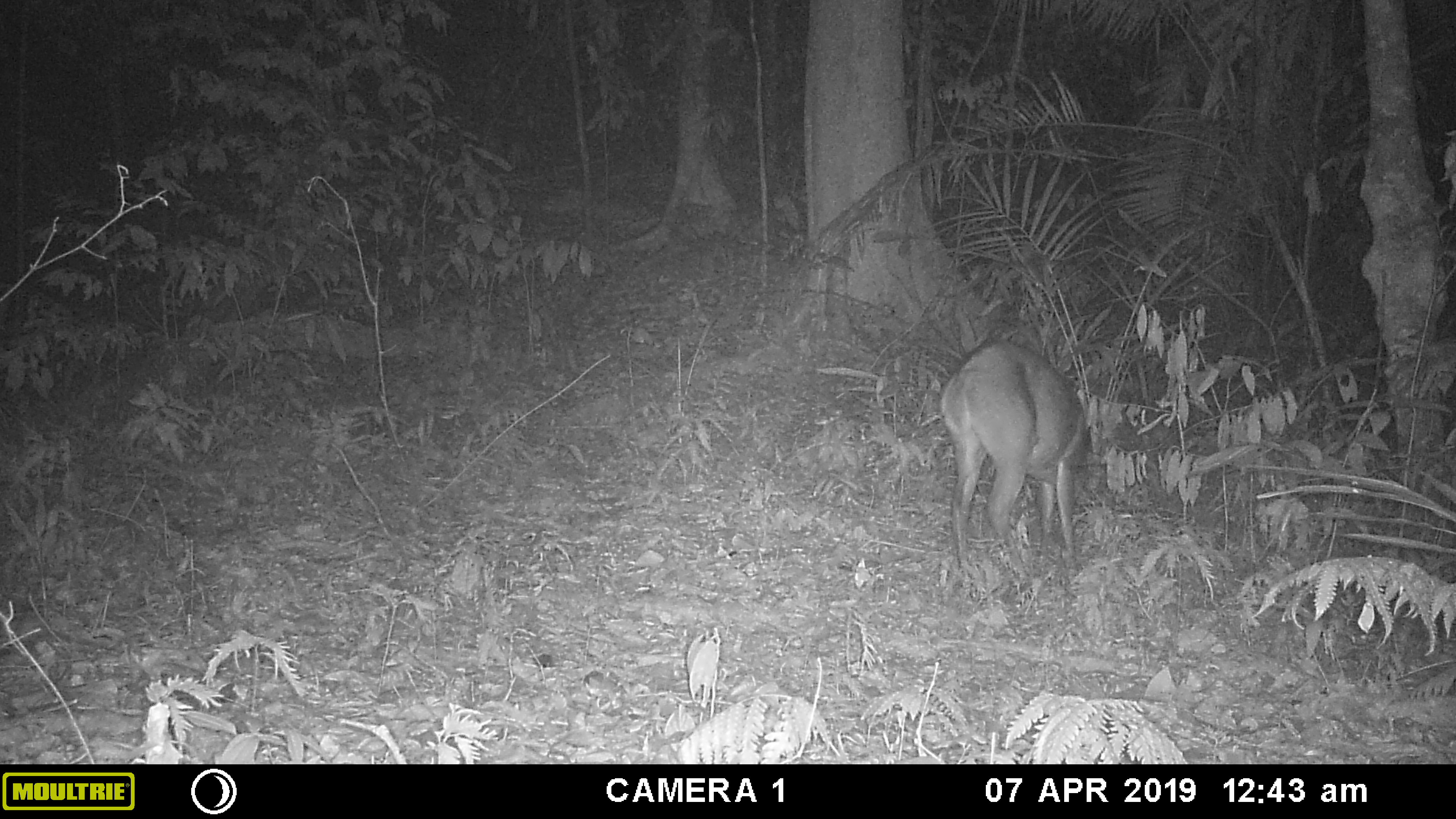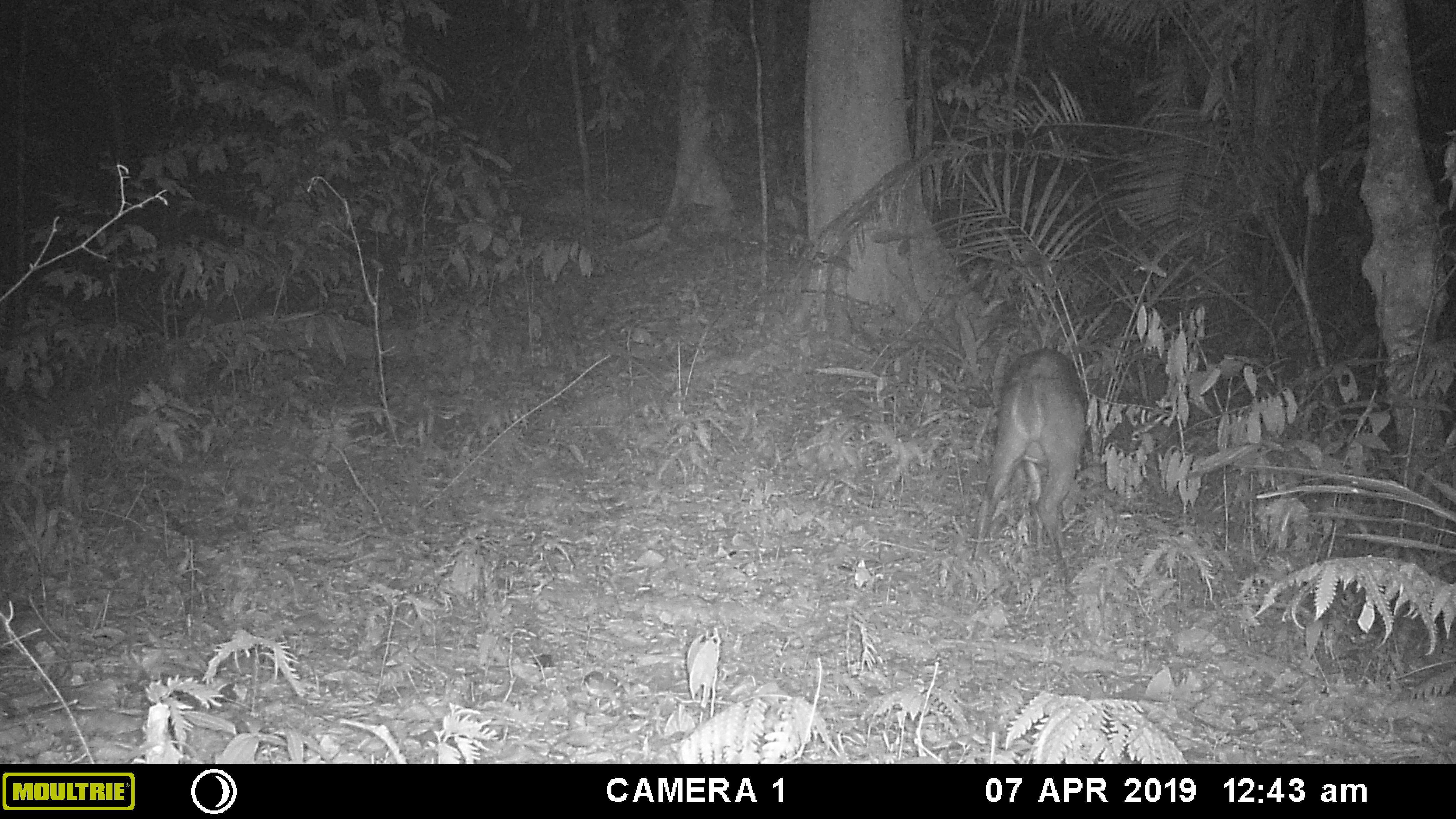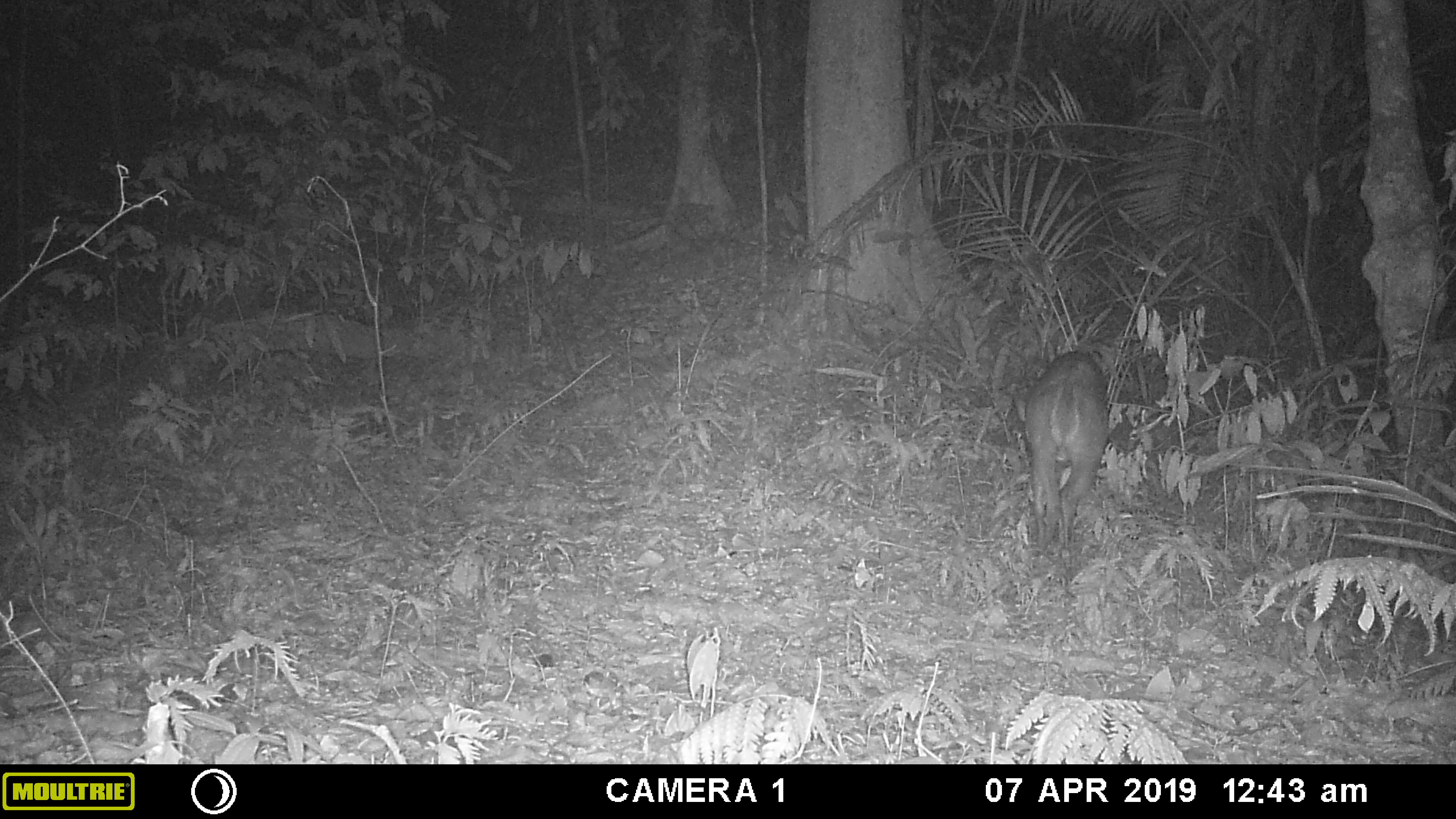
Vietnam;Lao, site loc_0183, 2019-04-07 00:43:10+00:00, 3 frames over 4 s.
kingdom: Animalia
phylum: Chordata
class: Mammalia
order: Artiodactyla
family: Cervidae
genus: Muntiacus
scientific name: Muntiacus vuquangensis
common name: large-antlered muntjac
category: large antlered muntjac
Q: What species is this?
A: Large antlered muntjac (large-antlered muntjac) (Muntiacus vuquangensis).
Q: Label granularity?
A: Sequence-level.